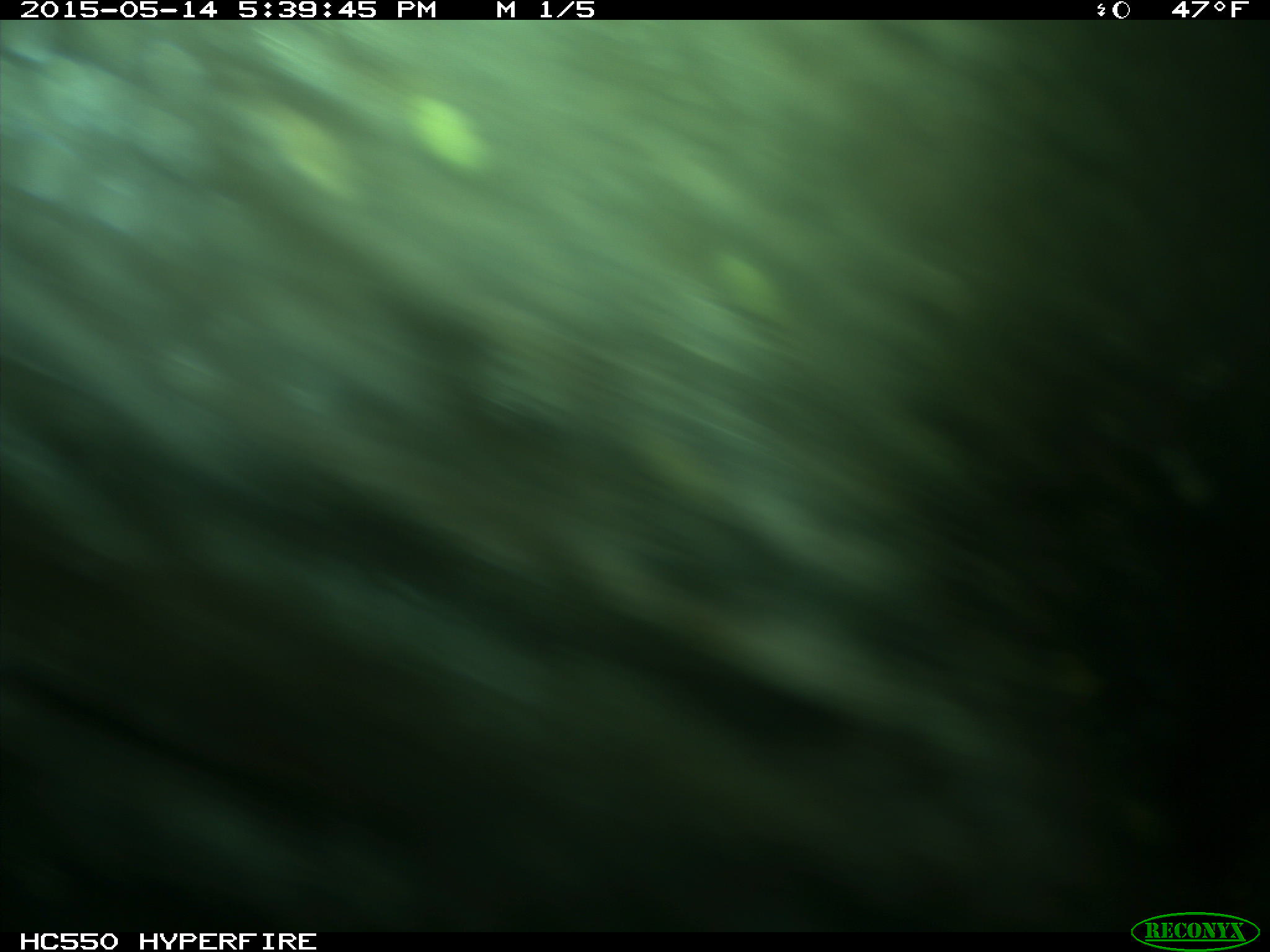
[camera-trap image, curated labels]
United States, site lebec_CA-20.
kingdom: Animalia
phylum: Chordata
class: Mammalia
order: Artiodactyla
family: Bovidae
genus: Bos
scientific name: Bos taurus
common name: domestic cow